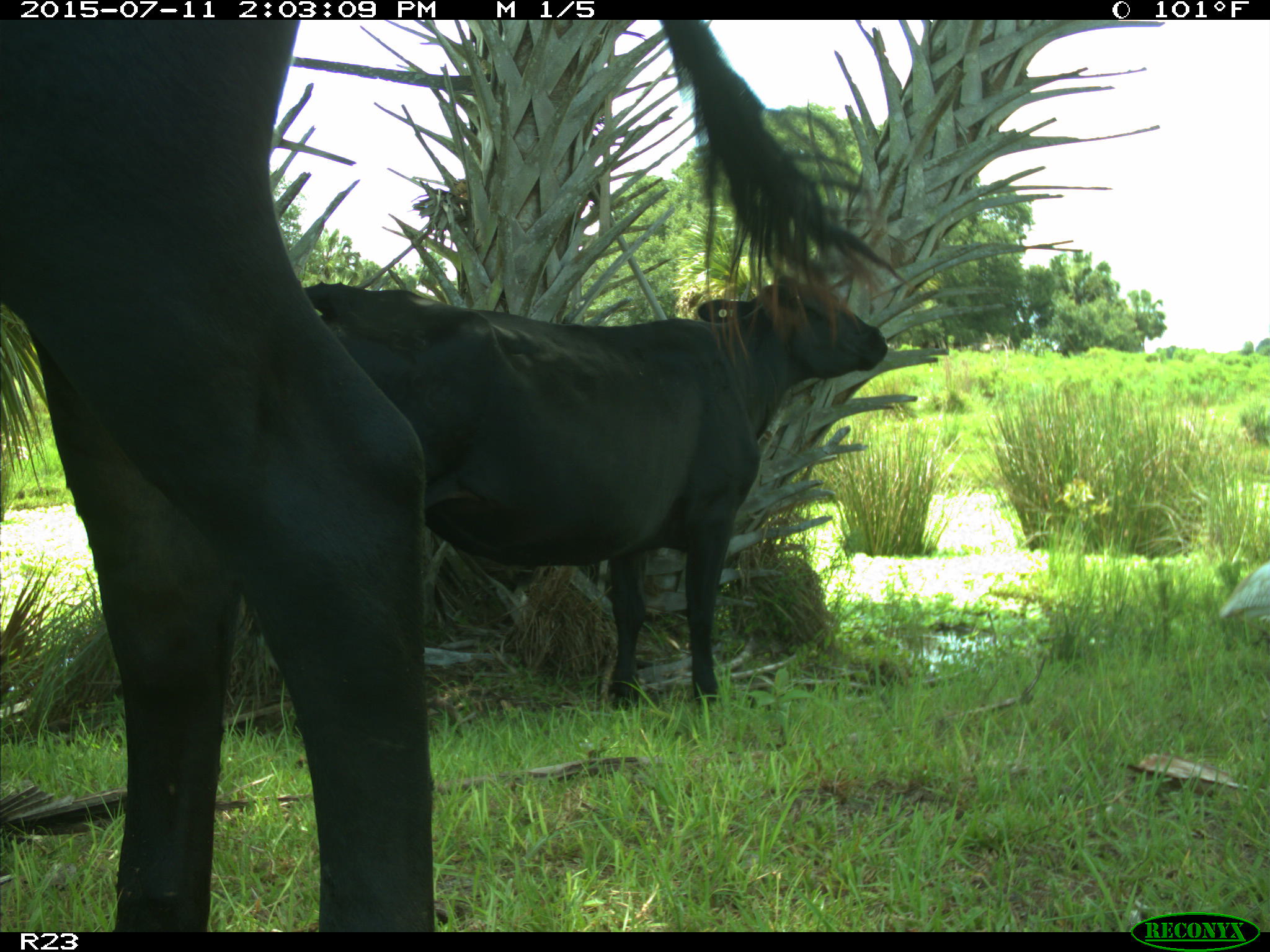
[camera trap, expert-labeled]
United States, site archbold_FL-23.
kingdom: Animalia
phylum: Chordata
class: Mammalia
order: Artiodactyla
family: Bovidae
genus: Bos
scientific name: Bos taurus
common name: domestic cow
Bos taurus (domestic cow).